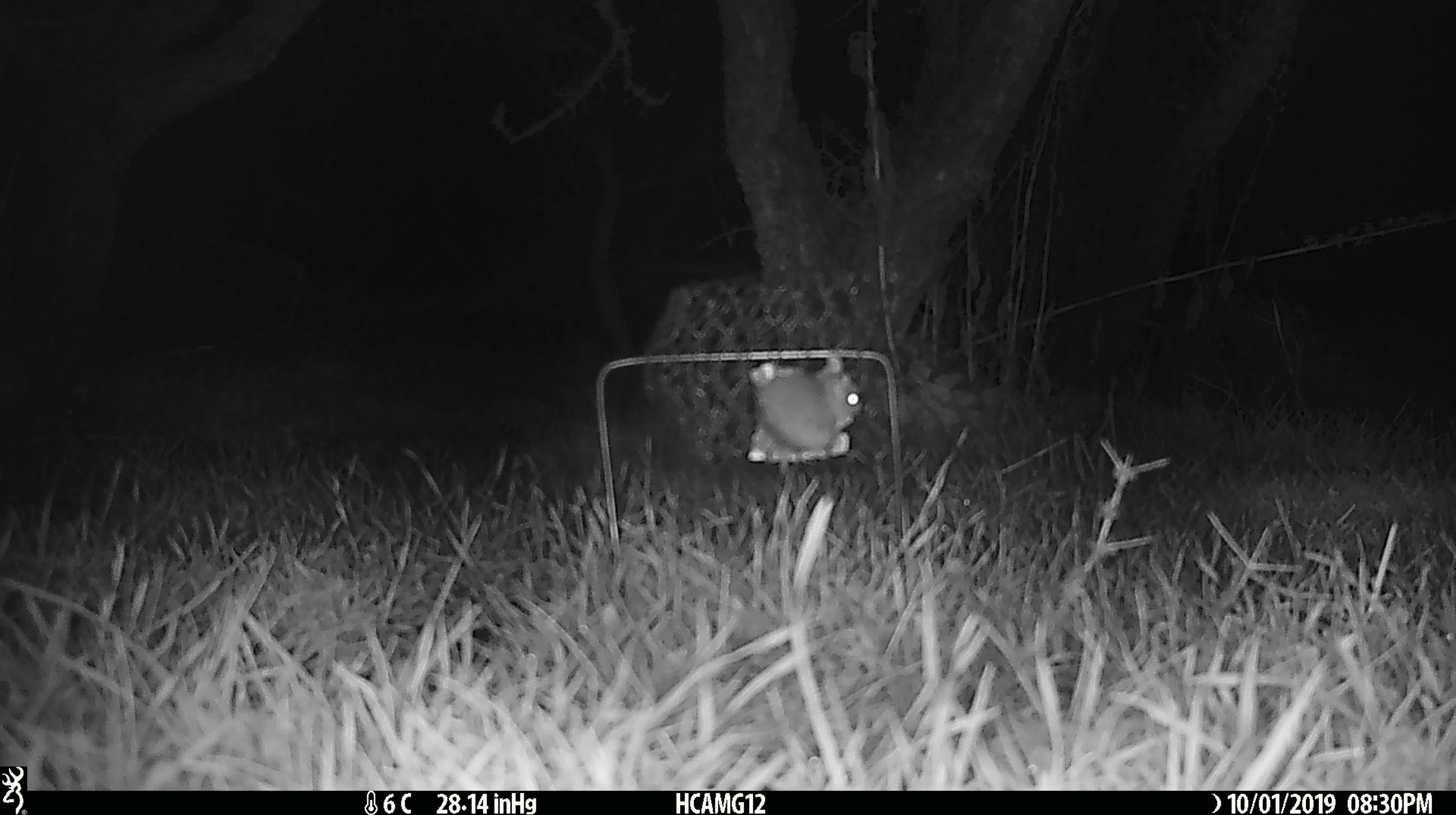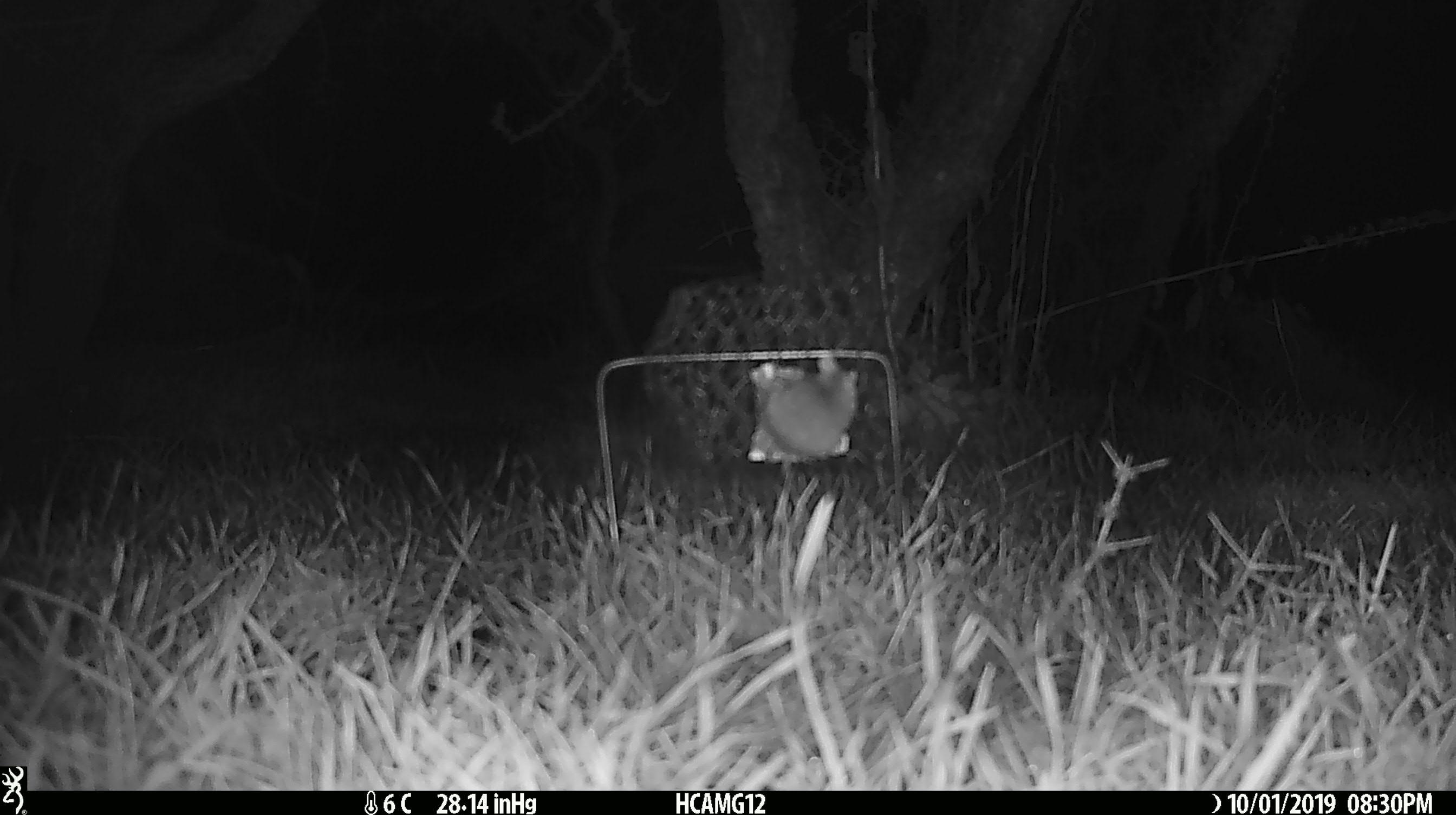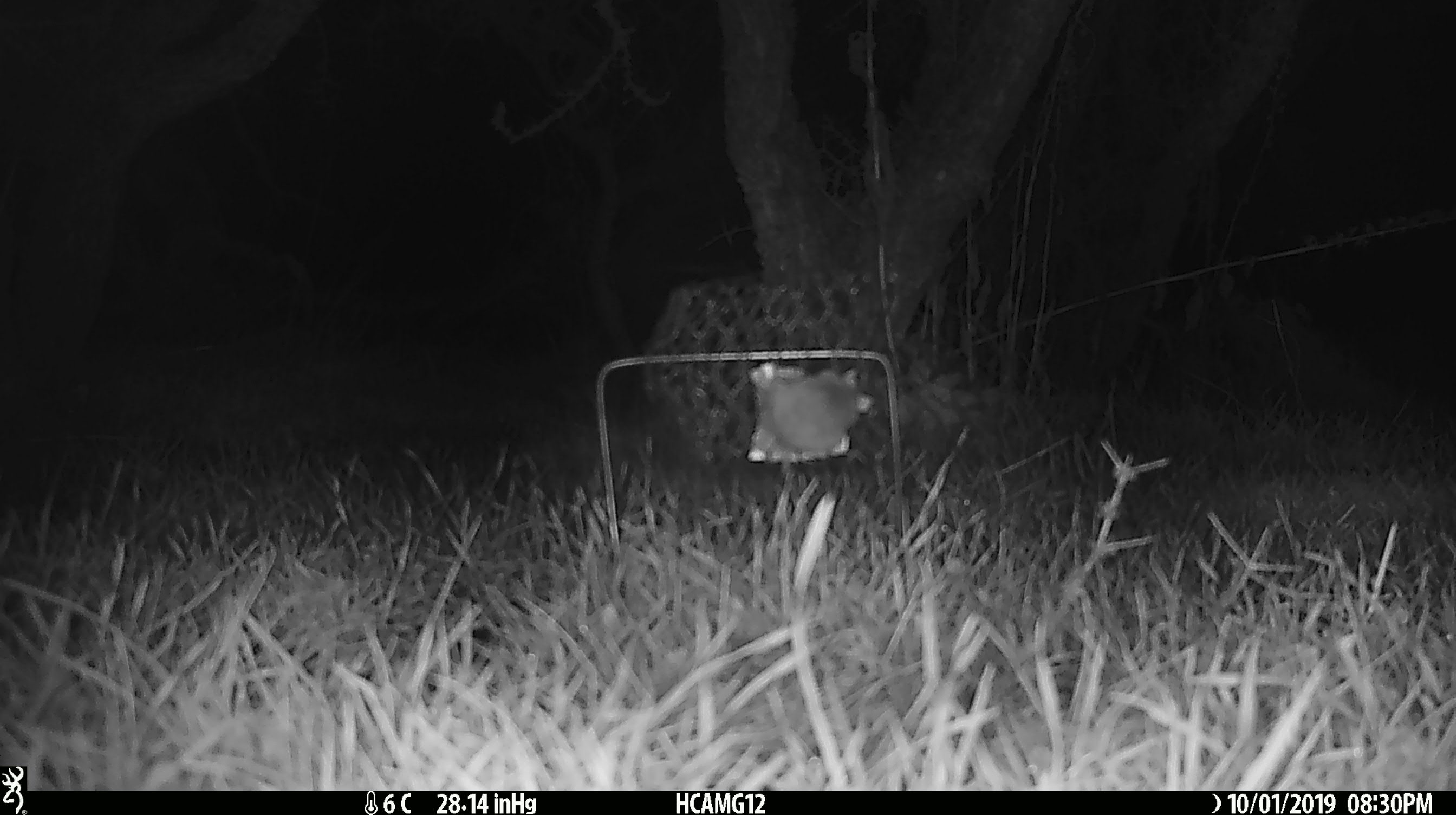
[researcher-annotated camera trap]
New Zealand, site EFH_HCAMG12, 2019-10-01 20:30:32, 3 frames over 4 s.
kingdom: Animalia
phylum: Chordata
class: Mammalia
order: Rodentia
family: Muridae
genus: Mus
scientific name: Mus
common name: mouse